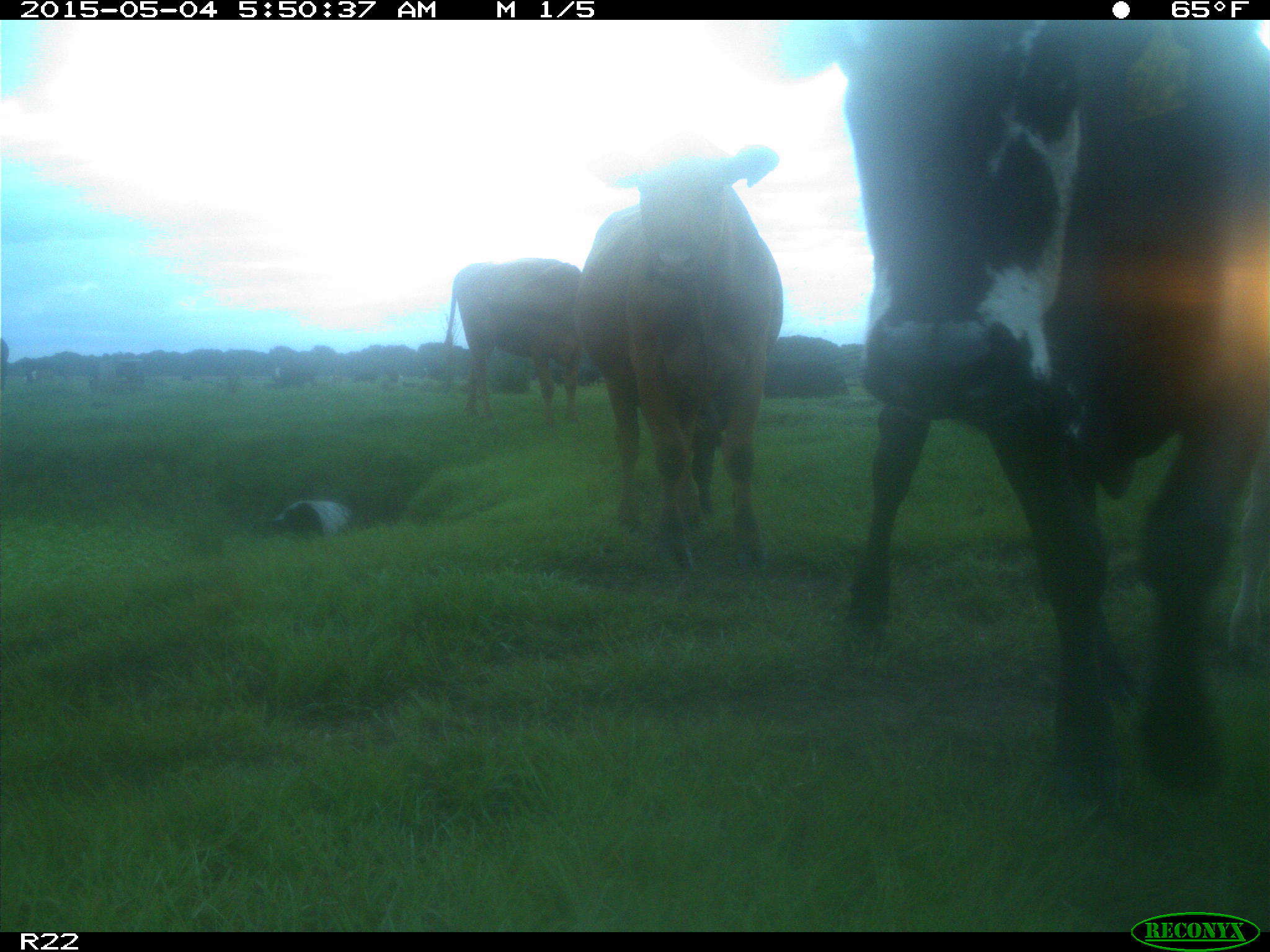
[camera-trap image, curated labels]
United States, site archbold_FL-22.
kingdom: Animalia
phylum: Chordata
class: Mammalia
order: Artiodactyla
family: Bovidae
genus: Bos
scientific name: Bos taurus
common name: domestic cow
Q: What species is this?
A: Bos taurus (domestic cow).